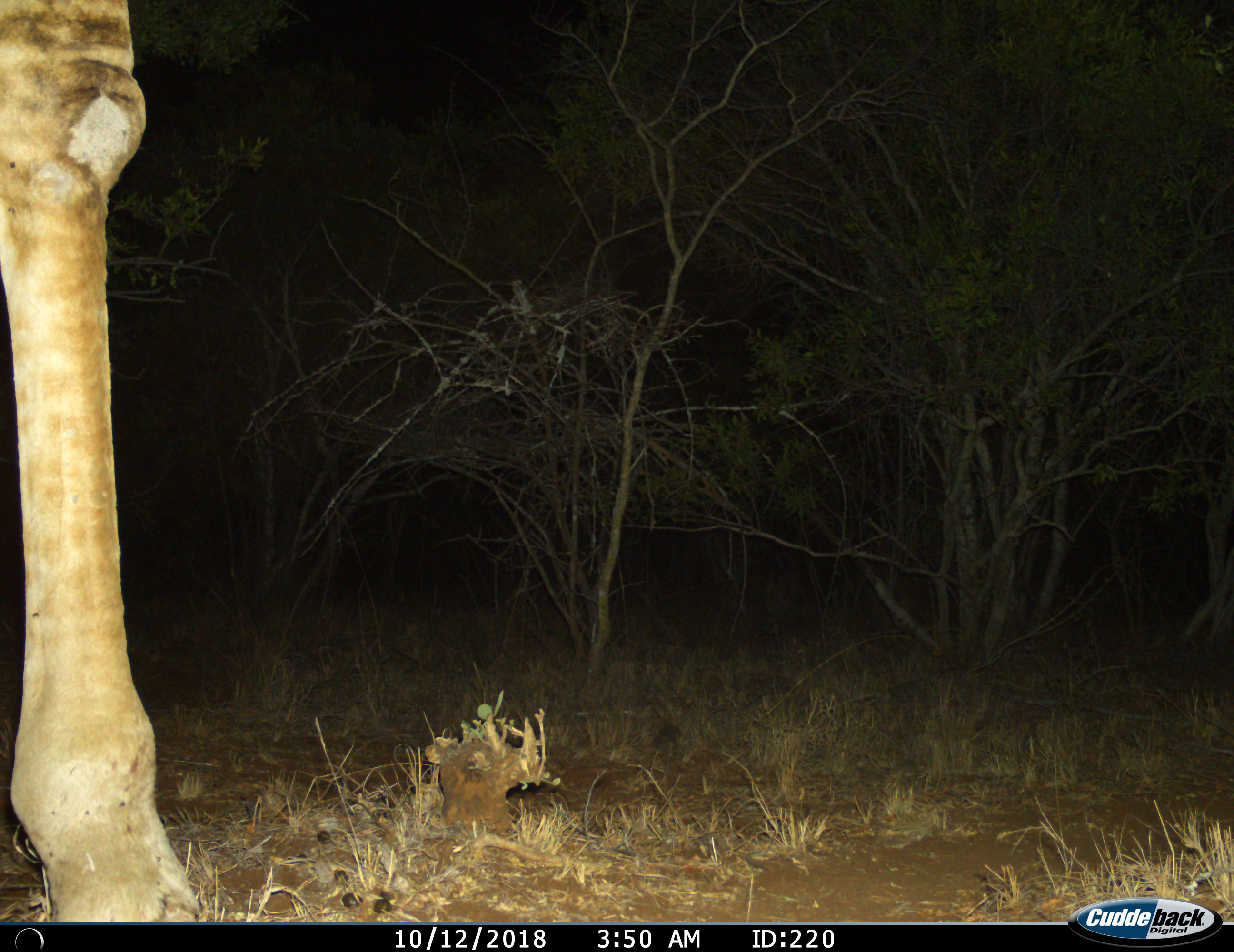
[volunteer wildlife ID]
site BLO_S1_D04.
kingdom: Animalia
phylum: Chordata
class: Mammalia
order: Artiodactyla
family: Giraffidae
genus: Giraffa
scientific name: Giraffa camelopardalis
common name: giraffe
Giraffe (Giraffa camelopardalis), count 1. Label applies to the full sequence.